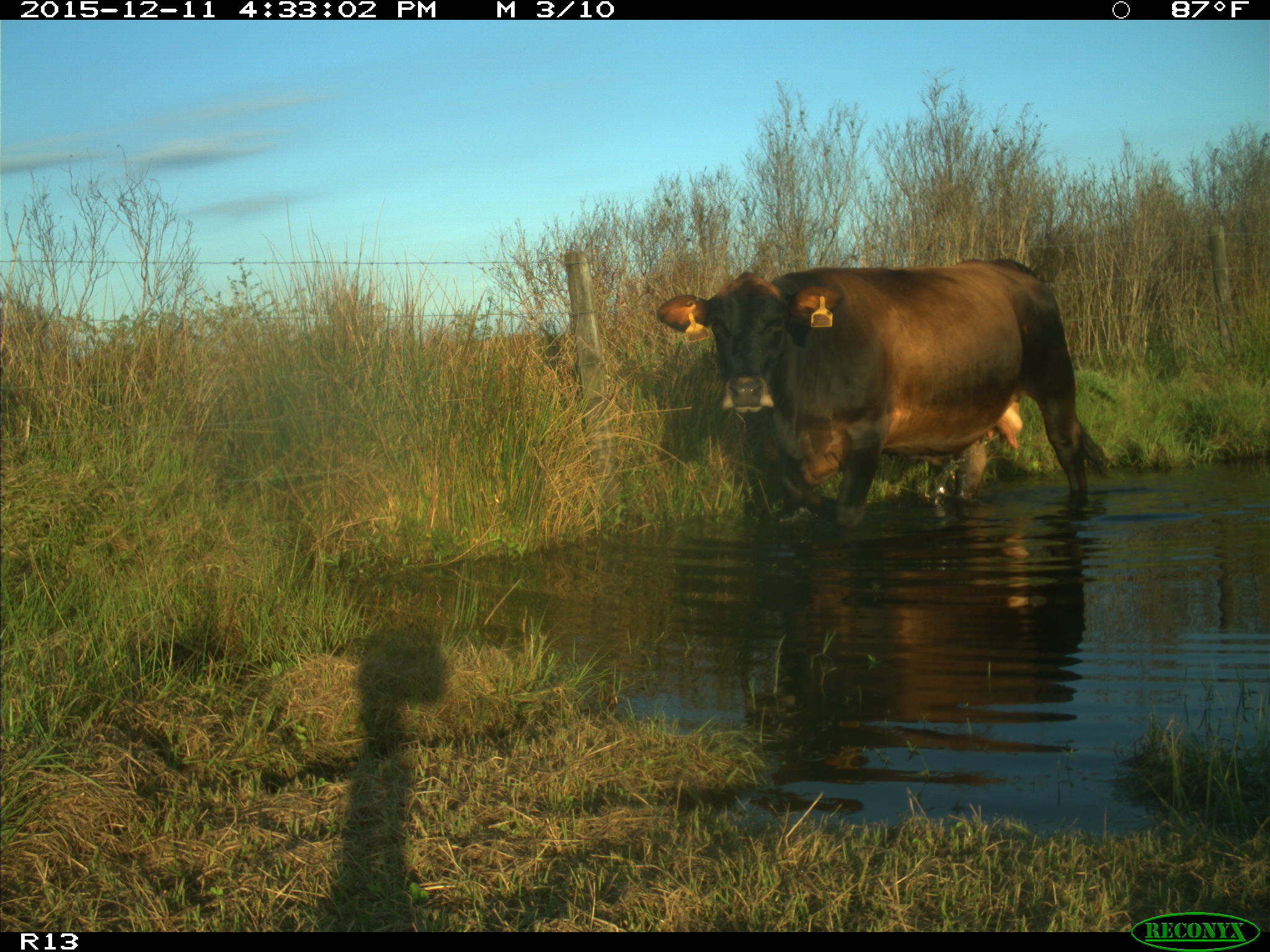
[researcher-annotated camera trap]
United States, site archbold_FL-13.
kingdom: Animalia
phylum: Chordata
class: Mammalia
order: Artiodactyla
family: Bovidae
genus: Bos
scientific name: Bos taurus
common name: domestic cow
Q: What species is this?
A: Bos taurus (domestic cow).